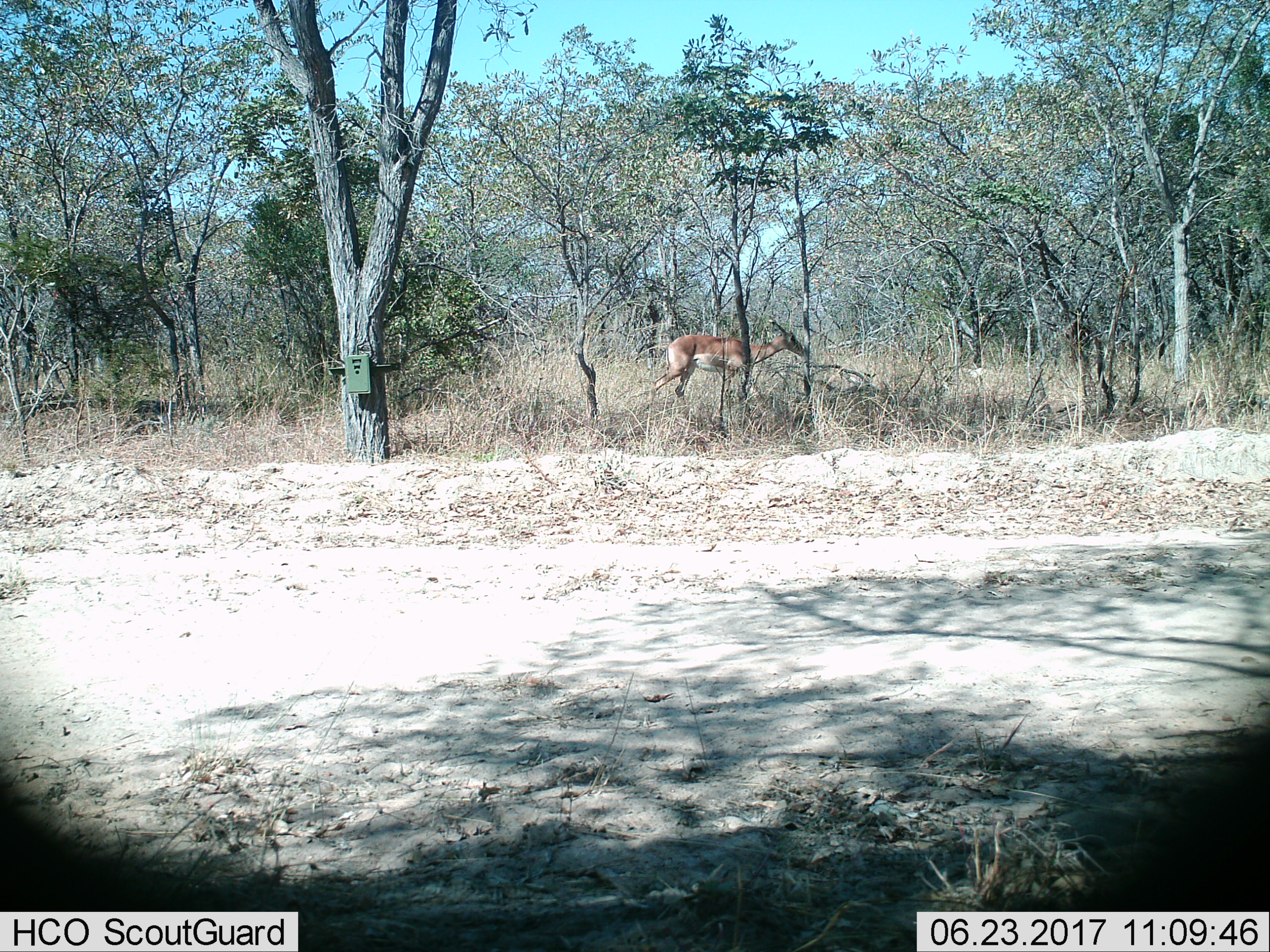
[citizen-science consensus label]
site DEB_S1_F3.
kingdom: Animalia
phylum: Chordata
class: Mammalia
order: Artiodactyla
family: Bovidae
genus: Aepyceros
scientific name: Aepyceros melampus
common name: impala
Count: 1.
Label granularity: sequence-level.